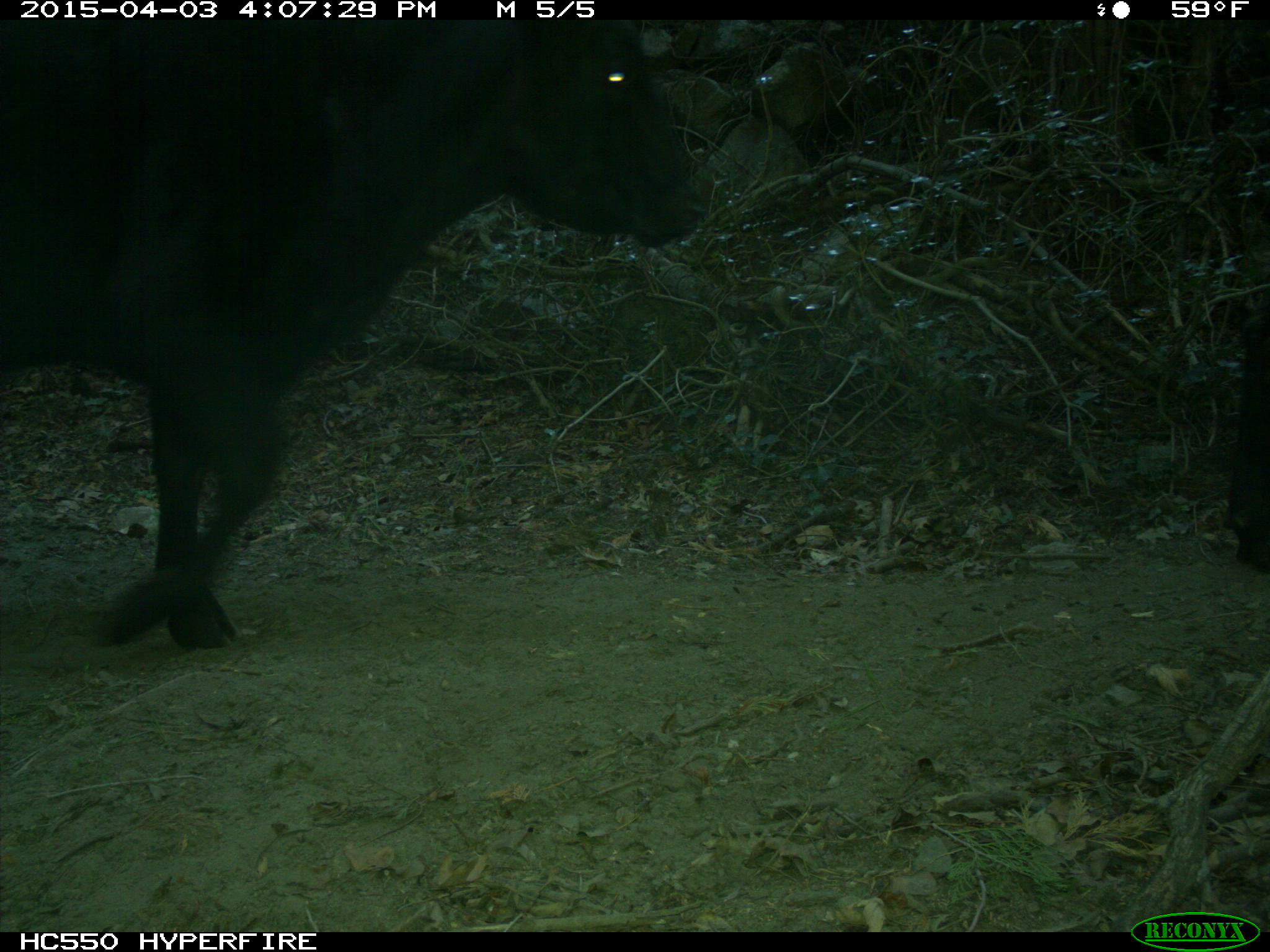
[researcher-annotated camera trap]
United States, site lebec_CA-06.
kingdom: Animalia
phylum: Chordata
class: Mammalia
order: Artiodactyla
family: Bovidae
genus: Bos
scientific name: Bos taurus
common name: domestic cow